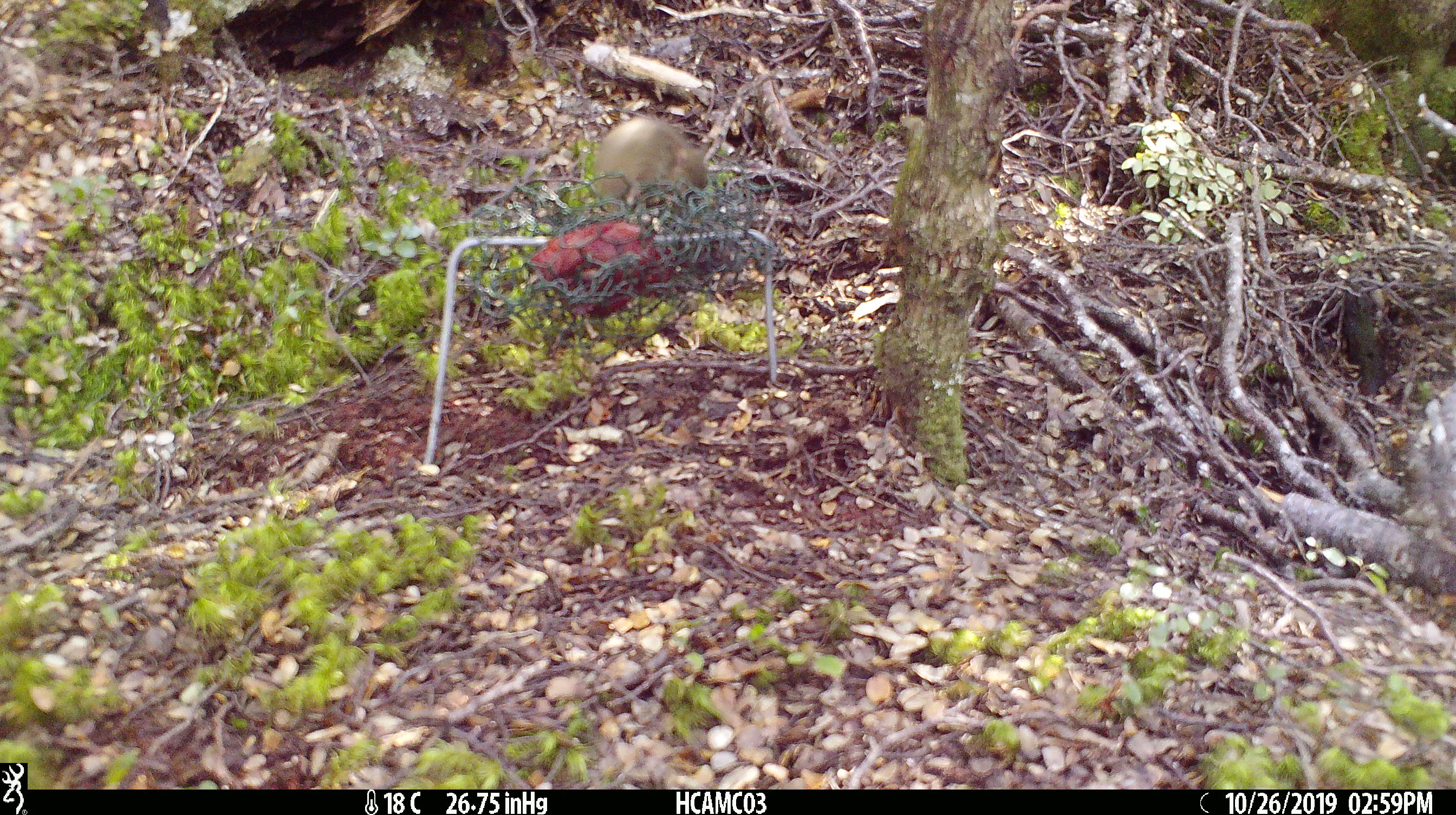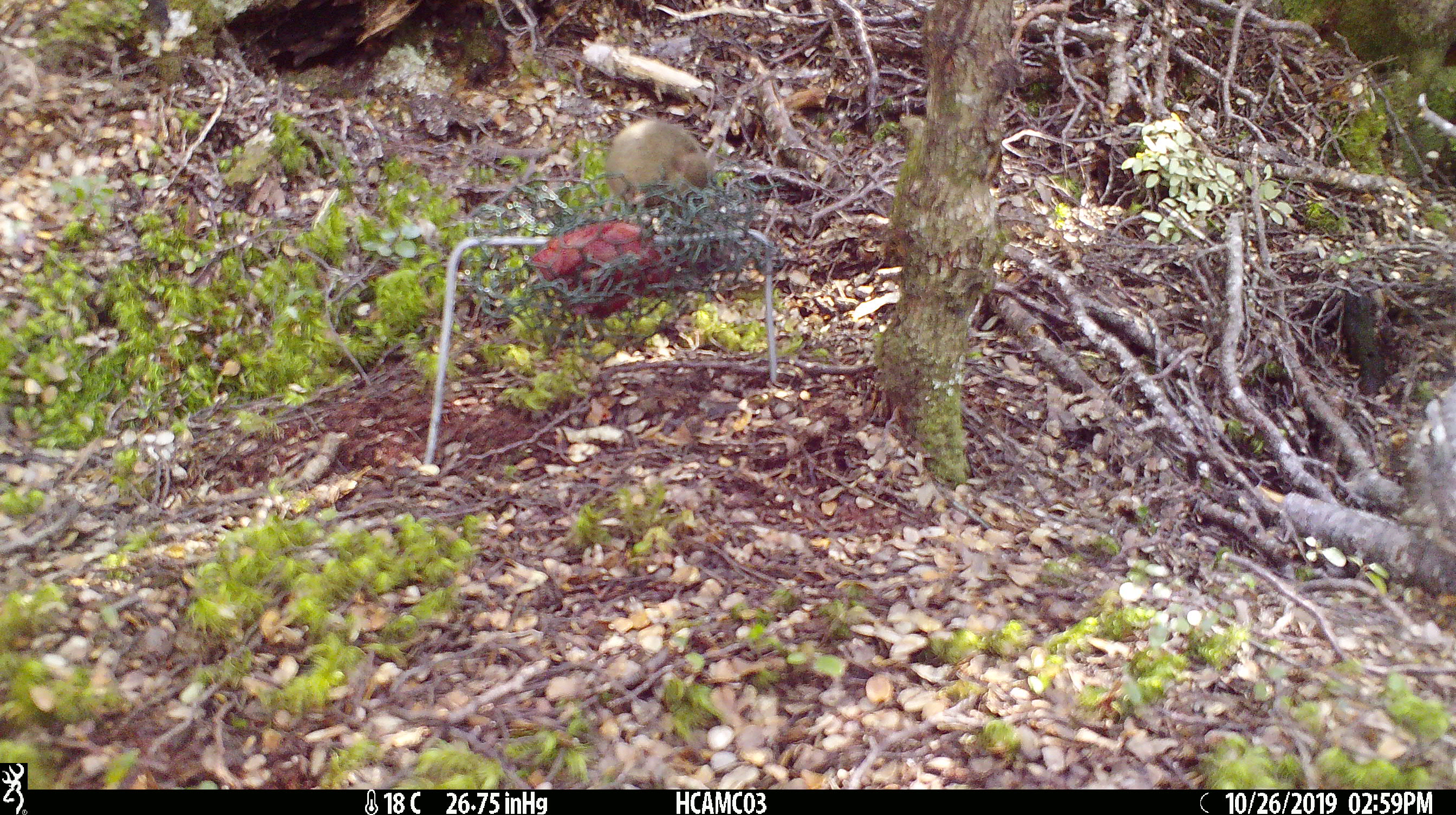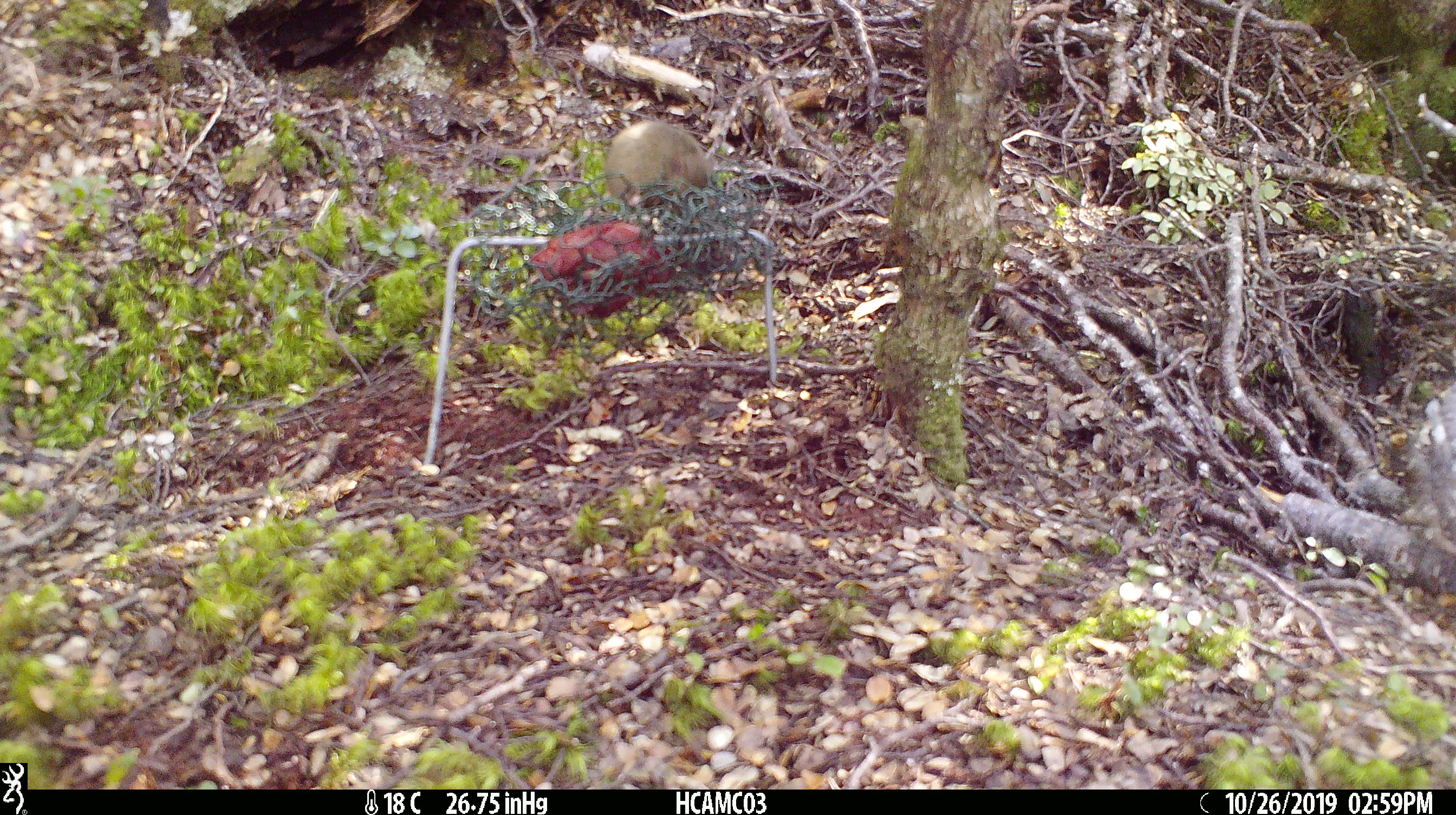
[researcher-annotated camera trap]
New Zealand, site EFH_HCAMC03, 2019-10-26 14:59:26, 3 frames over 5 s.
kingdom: Animalia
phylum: Chordata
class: Mammalia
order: Rodentia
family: Muridae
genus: Mus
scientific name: Mus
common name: mouse